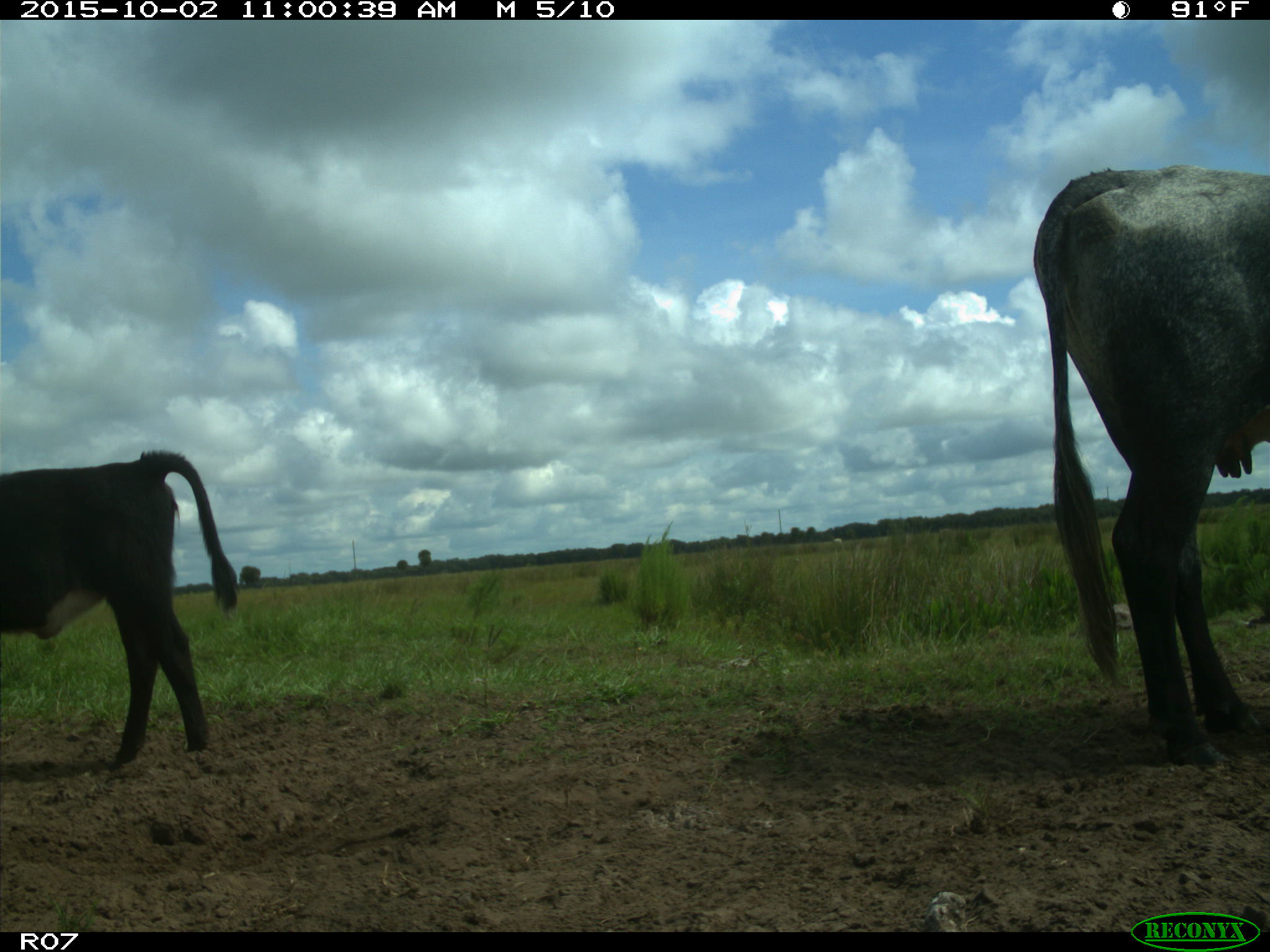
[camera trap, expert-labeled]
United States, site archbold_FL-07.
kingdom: Animalia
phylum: Chordata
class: Mammalia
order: Artiodactyla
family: Bovidae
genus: Bos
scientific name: Bos taurus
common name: domestic cow